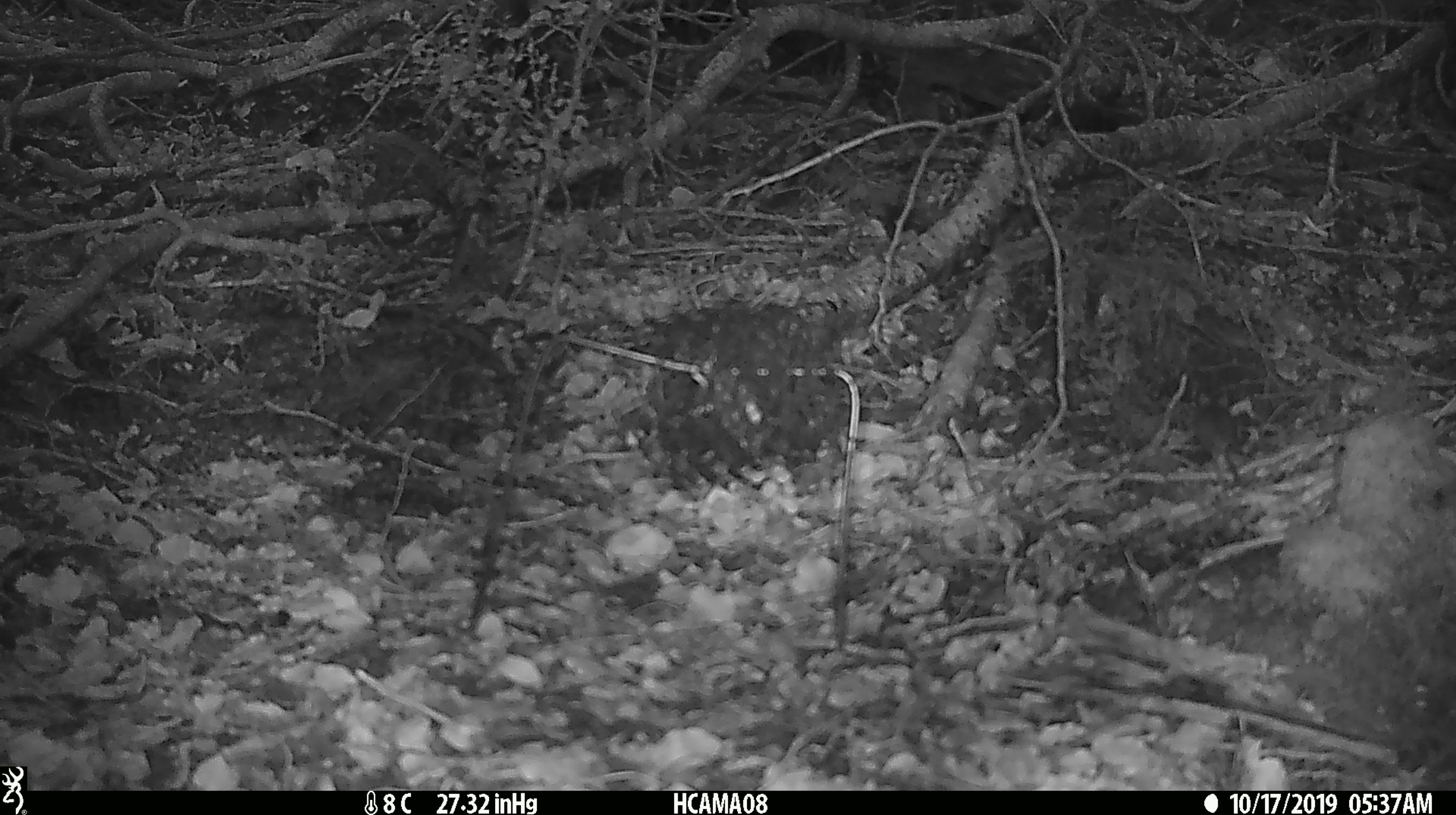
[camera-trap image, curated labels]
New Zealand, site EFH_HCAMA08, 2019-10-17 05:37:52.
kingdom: Animalia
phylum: Chordata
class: Mammalia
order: Rodentia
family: Muridae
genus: Mus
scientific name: Mus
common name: mouse